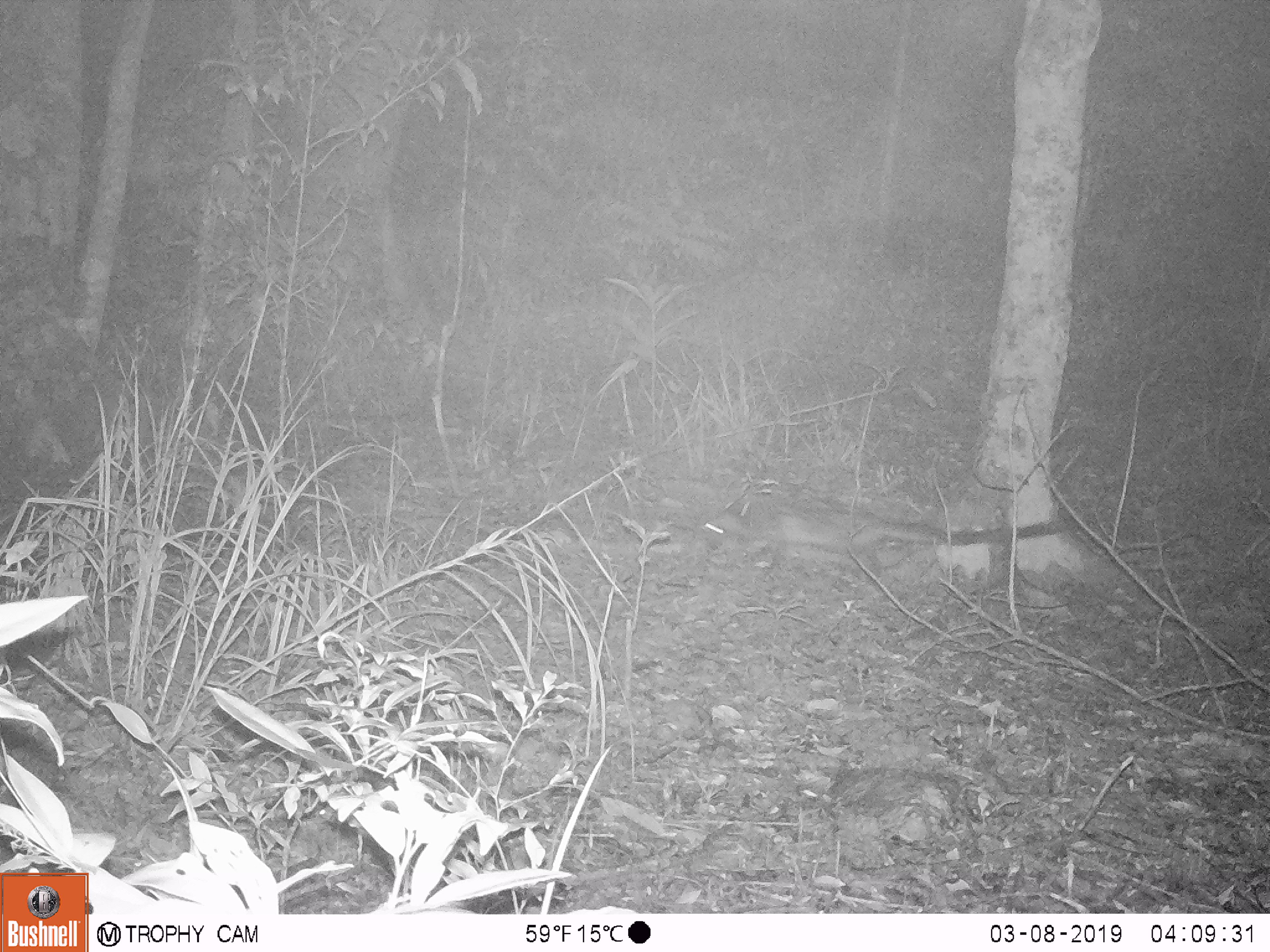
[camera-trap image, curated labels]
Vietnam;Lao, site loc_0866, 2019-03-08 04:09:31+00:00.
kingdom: Animalia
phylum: Chordata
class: Mammalia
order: Carnivora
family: Viverridae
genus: Paradoxurus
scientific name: Paradoxurus hermaphroditus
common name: common palm civet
Common palm civet (Paradoxurus hermaphroditus). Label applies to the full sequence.